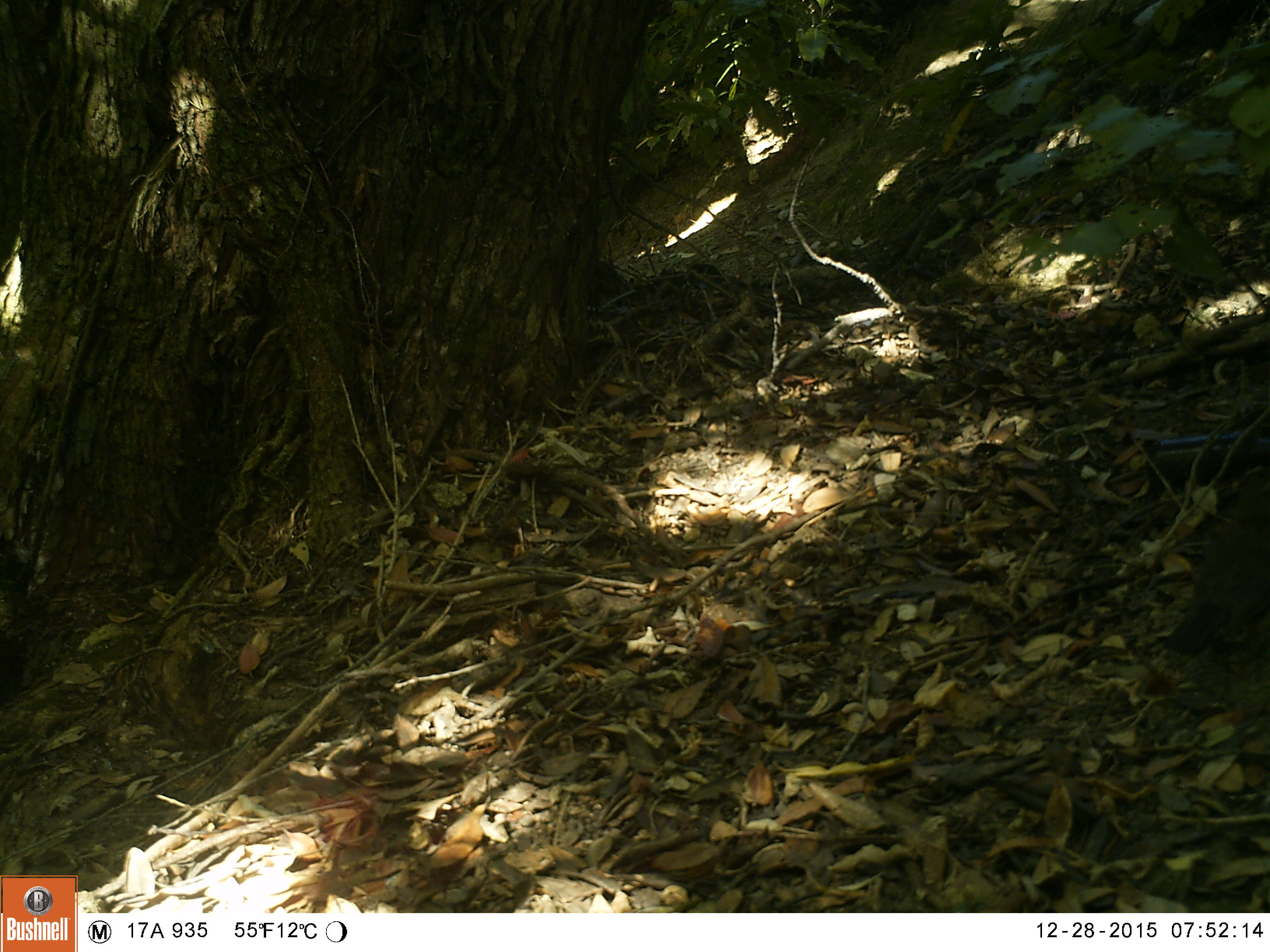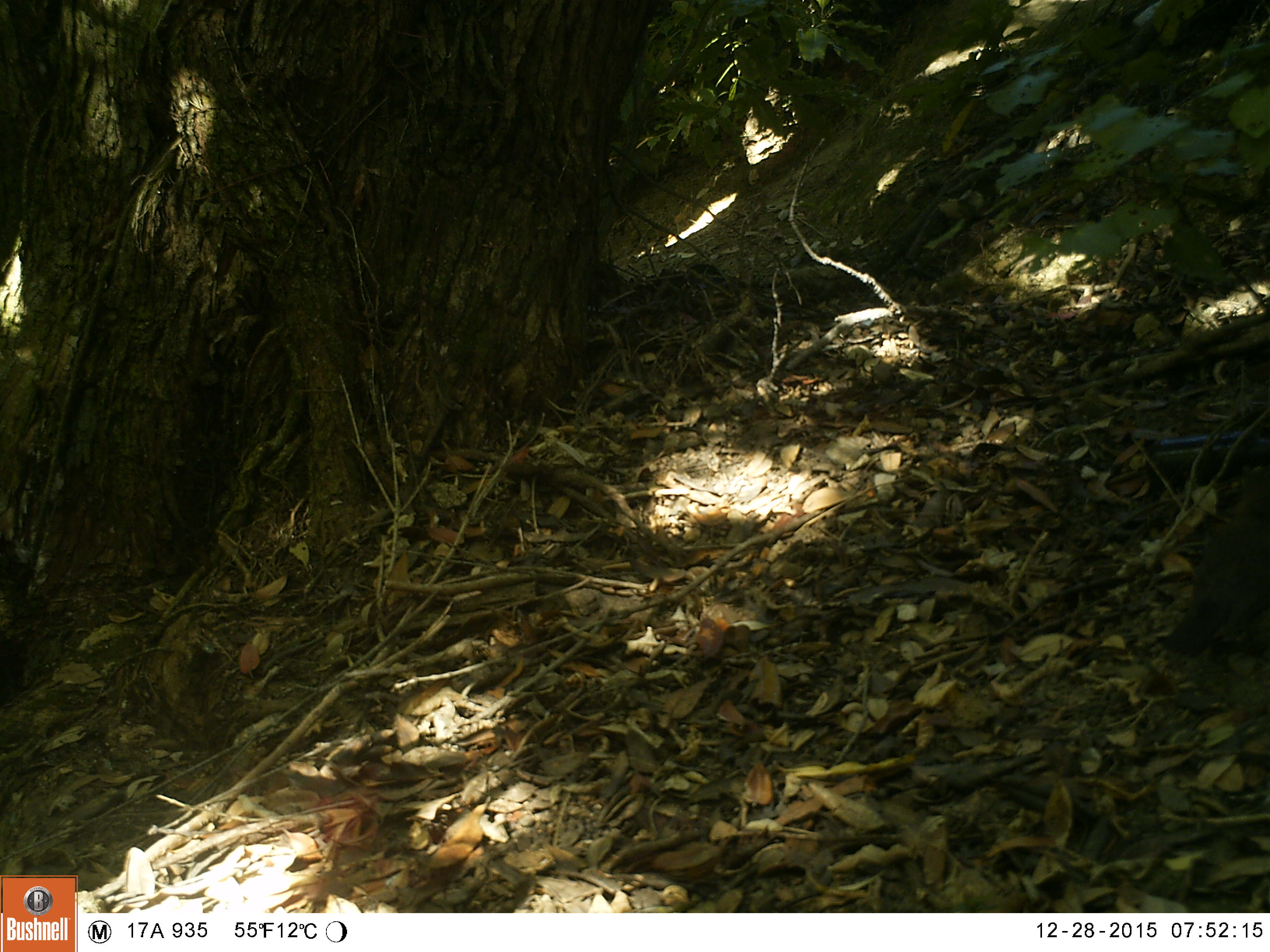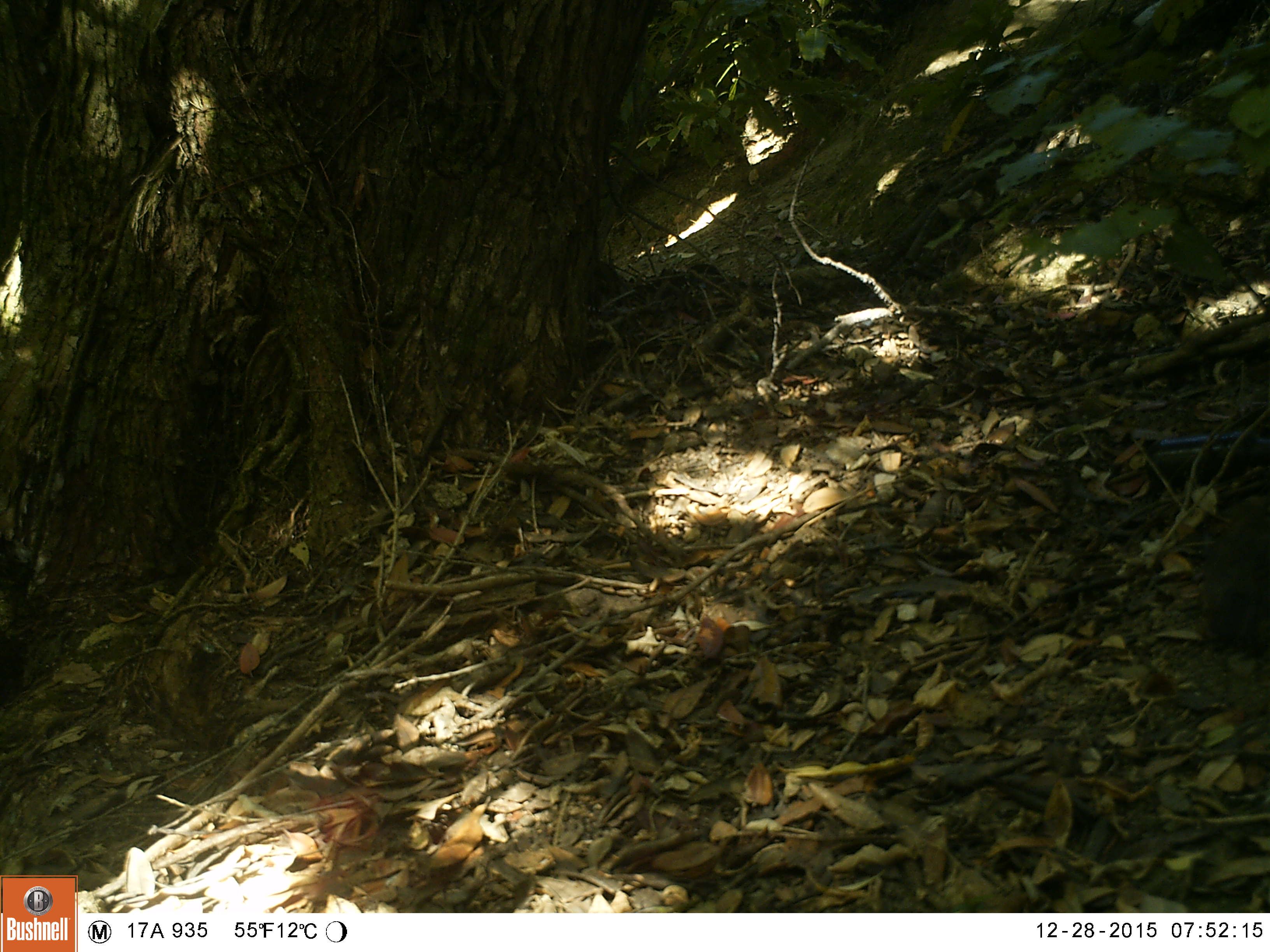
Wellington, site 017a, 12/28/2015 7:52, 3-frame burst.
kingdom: Animalia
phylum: Chordata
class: Aves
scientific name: Aves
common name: bird